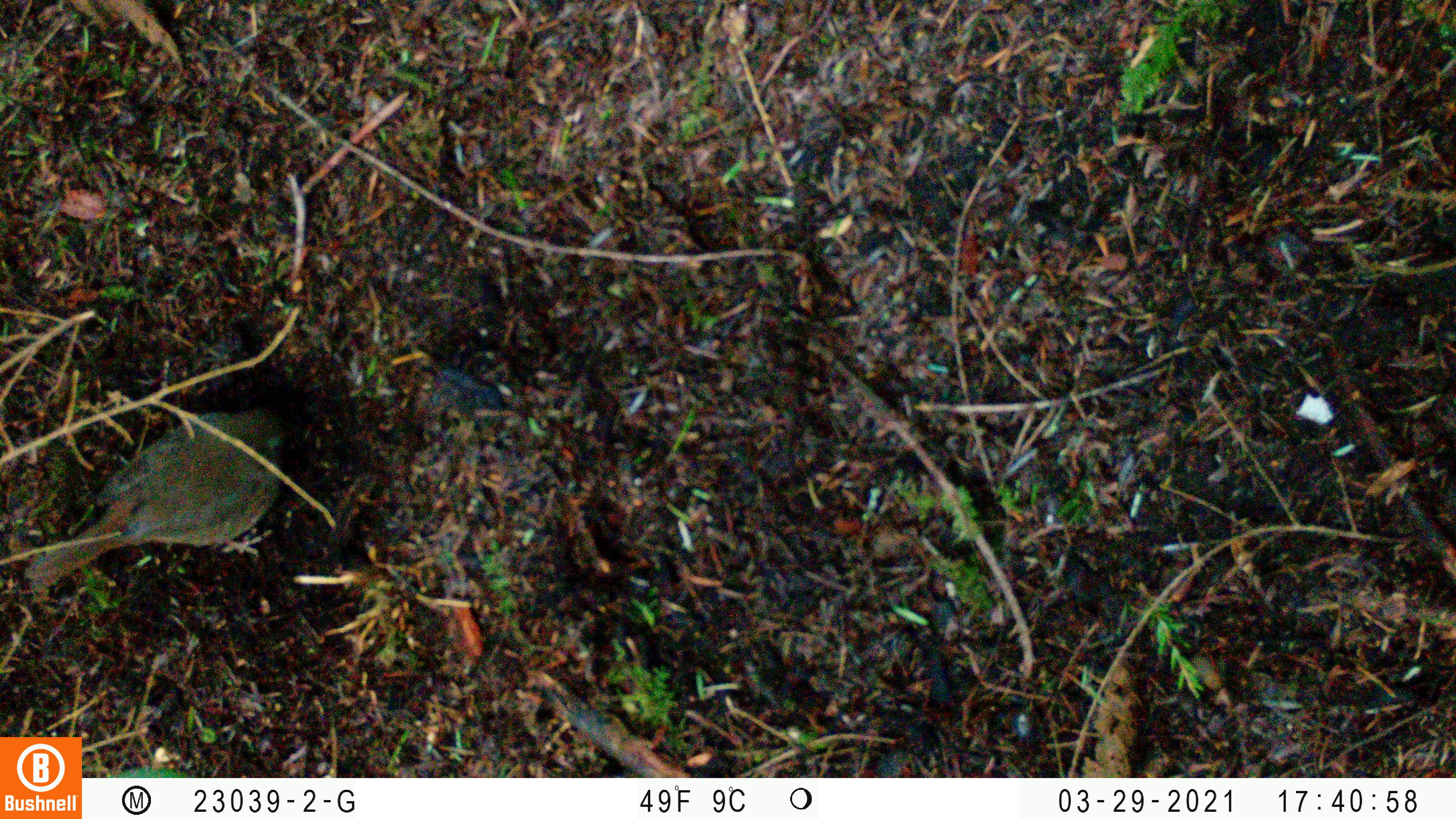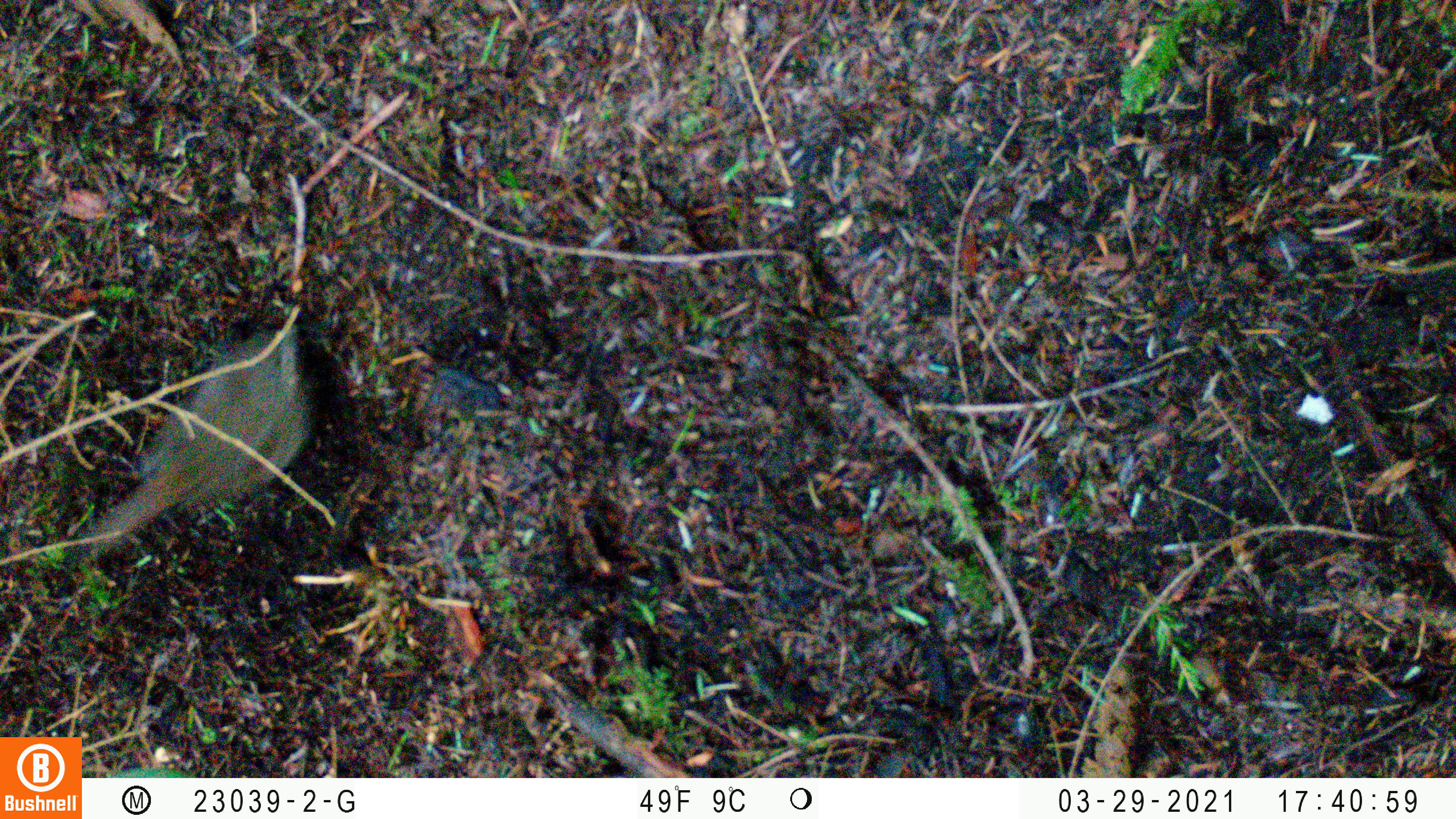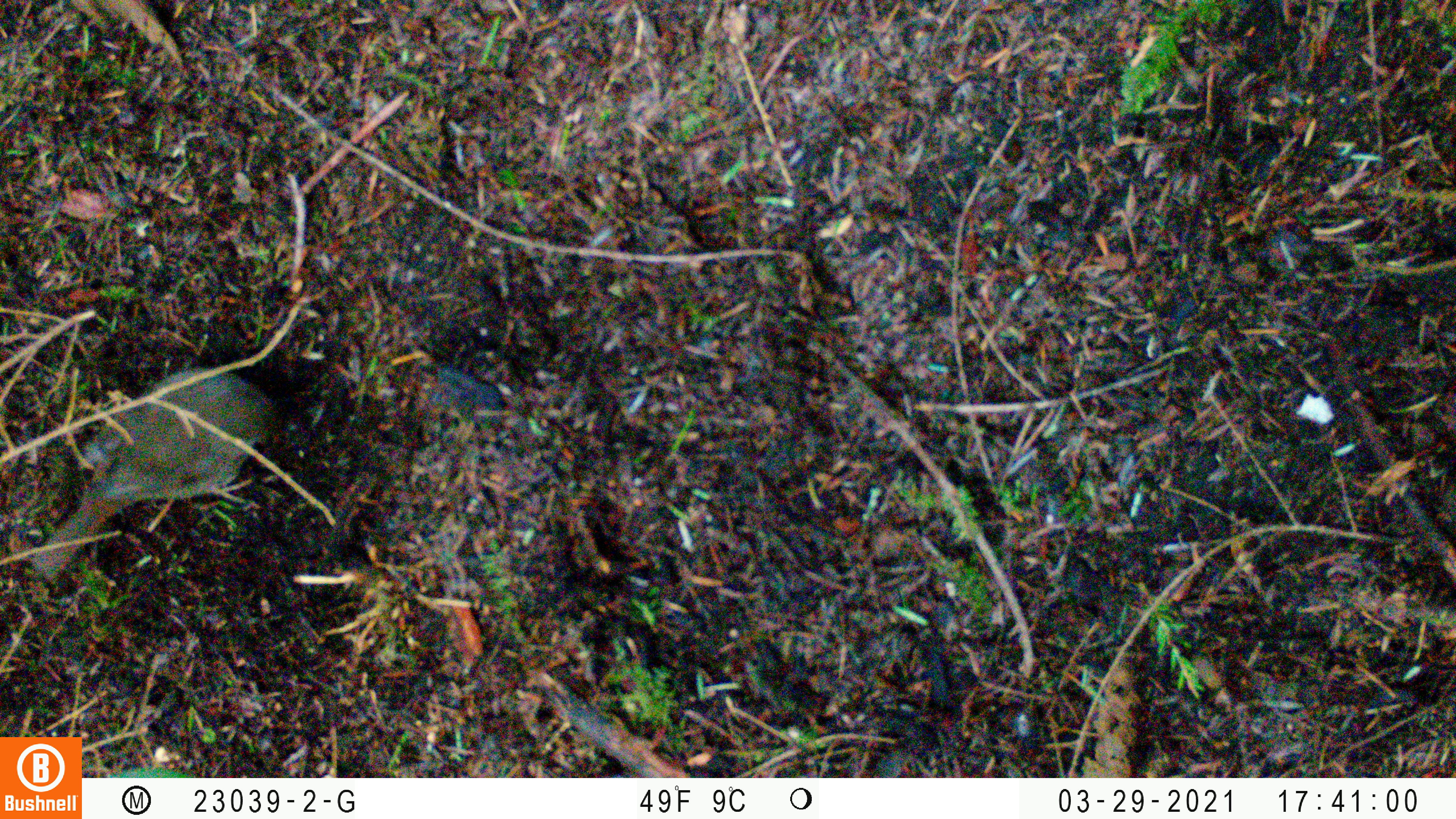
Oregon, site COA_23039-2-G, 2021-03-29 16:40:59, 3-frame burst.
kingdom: Animalia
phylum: Chordata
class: Aves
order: Passeriformes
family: Turdidae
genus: Catharus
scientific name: Catharus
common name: brown thrushes and nightingale-thrushes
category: catharus species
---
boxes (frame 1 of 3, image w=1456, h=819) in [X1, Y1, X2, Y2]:
catharus species: [0, 358, 337, 640]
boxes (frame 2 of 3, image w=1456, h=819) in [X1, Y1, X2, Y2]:
catharus species: [42, 292, 328, 609]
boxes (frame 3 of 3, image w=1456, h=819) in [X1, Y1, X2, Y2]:
catharus species: [19, 314, 322, 604]